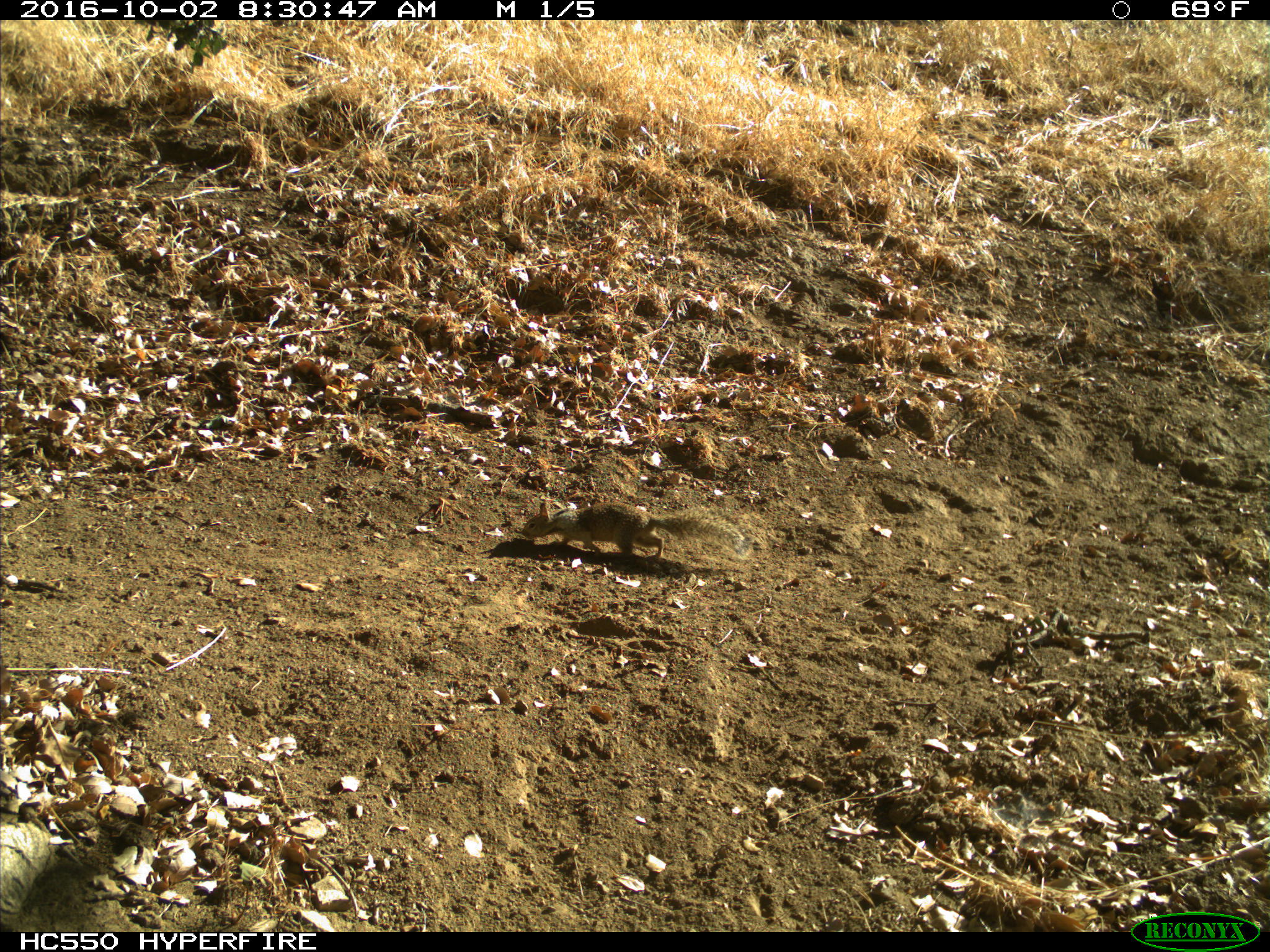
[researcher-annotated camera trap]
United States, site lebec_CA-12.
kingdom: Animalia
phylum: Chordata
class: Mammalia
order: Rodentia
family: Sciuridae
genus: Otospermophilus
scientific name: Otospermophilus beecheyi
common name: california ground squirrel